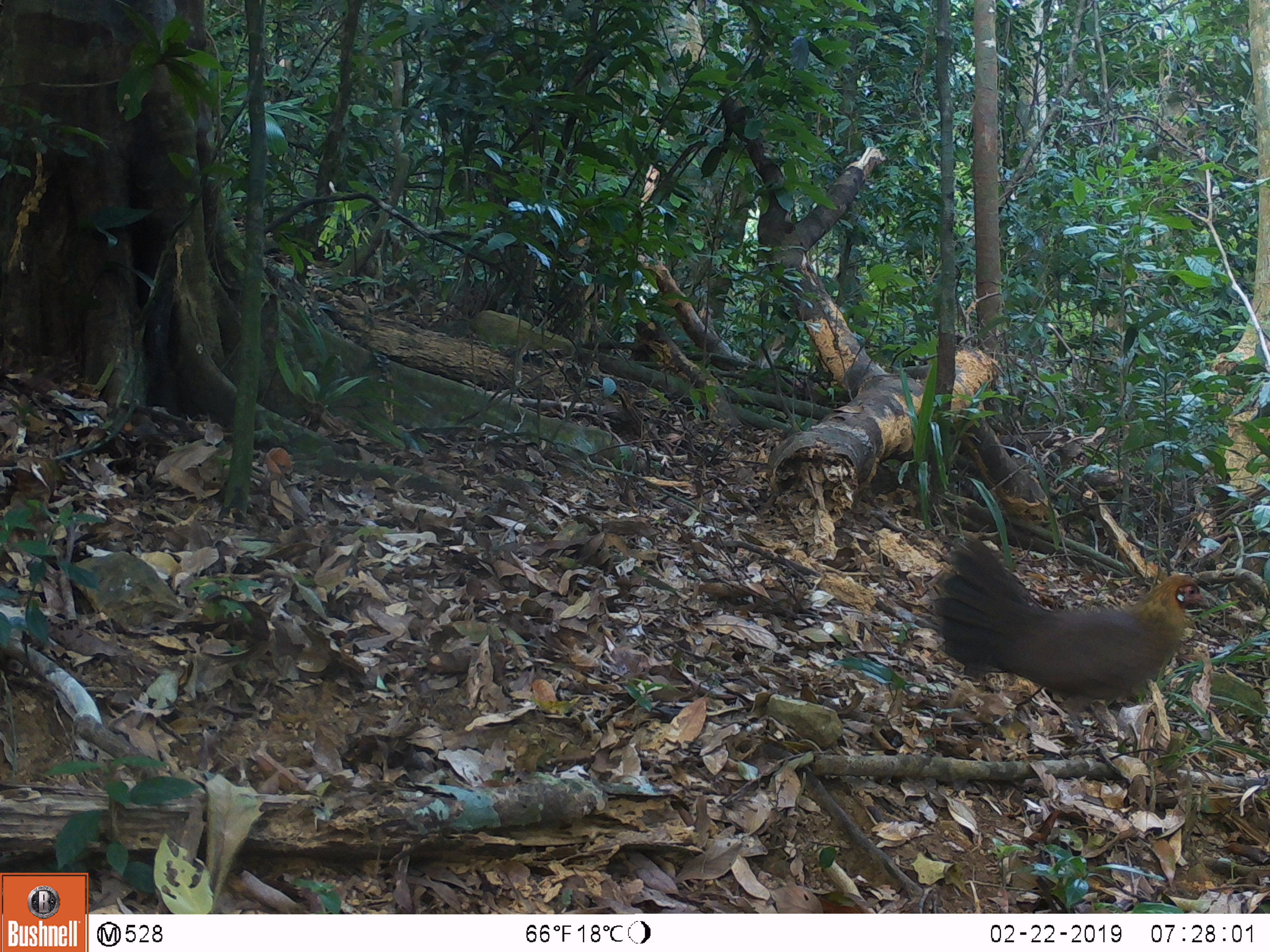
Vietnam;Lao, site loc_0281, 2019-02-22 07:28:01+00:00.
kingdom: Animalia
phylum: Chordata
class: Aves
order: Galliformes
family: Phasianidae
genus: Gallus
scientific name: Gallus gallus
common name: red junglefowl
Red junglefowl (Gallus gallus). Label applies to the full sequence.